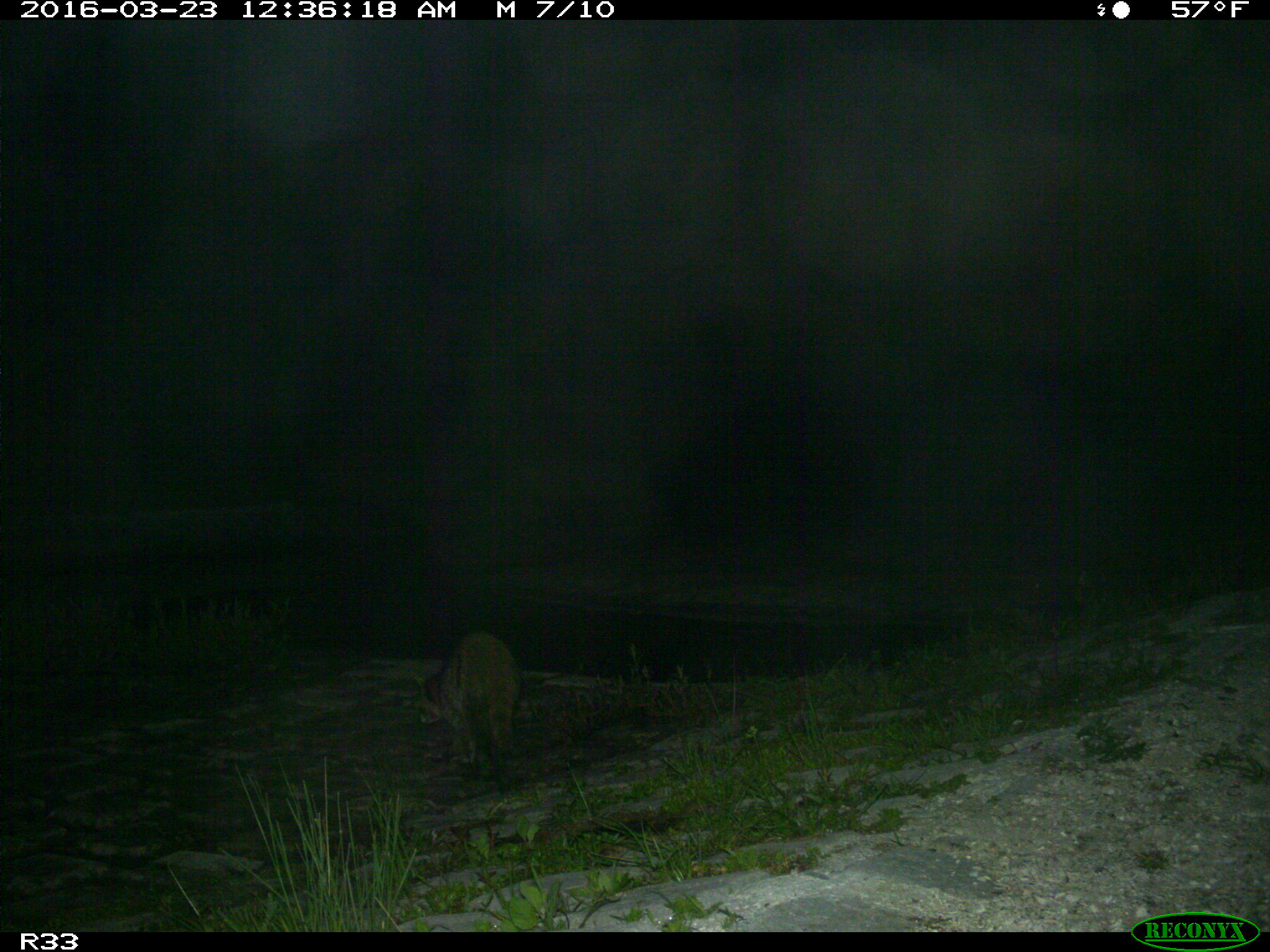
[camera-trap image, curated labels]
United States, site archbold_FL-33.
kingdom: Animalia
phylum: Chordata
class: Mammalia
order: Carnivora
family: Procyonidae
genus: Procyon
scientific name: Procyon lotor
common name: common raccoon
Procyon lotor (common raccoon).